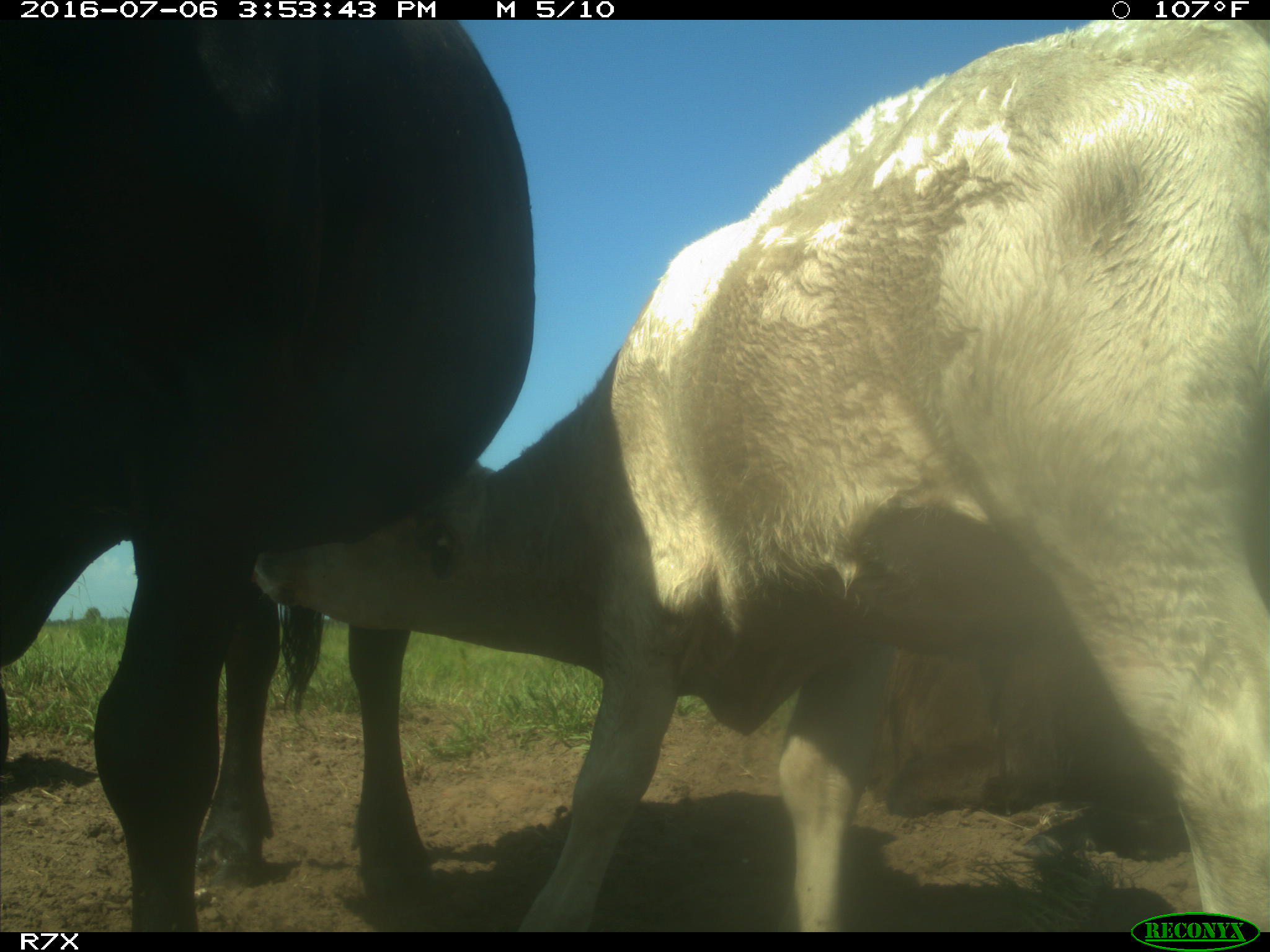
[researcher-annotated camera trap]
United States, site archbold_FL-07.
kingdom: Animalia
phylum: Chordata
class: Mammalia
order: Artiodactyla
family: Bovidae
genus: Bos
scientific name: Bos taurus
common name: domestic cow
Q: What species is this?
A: Bos taurus (domestic cow).